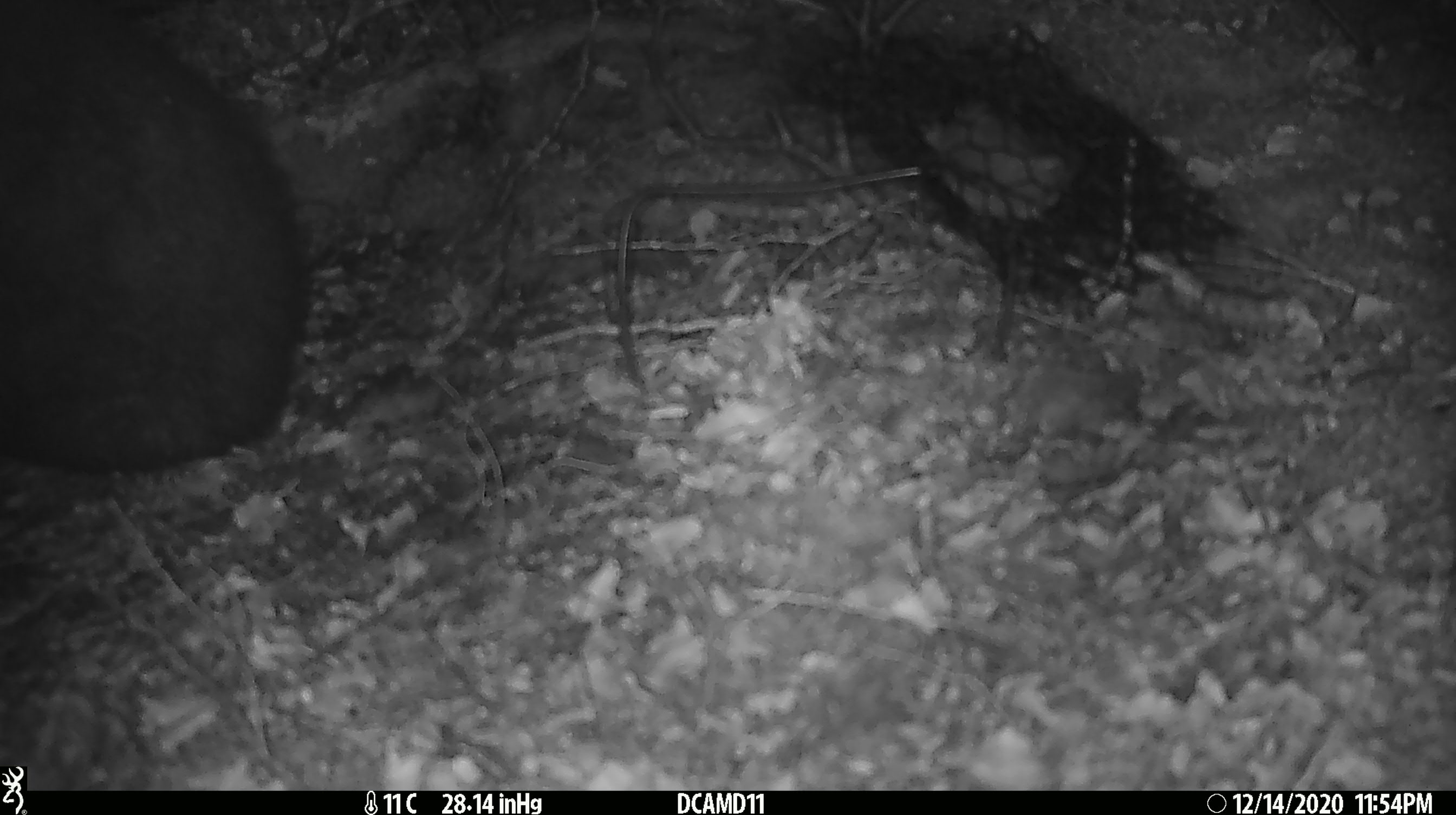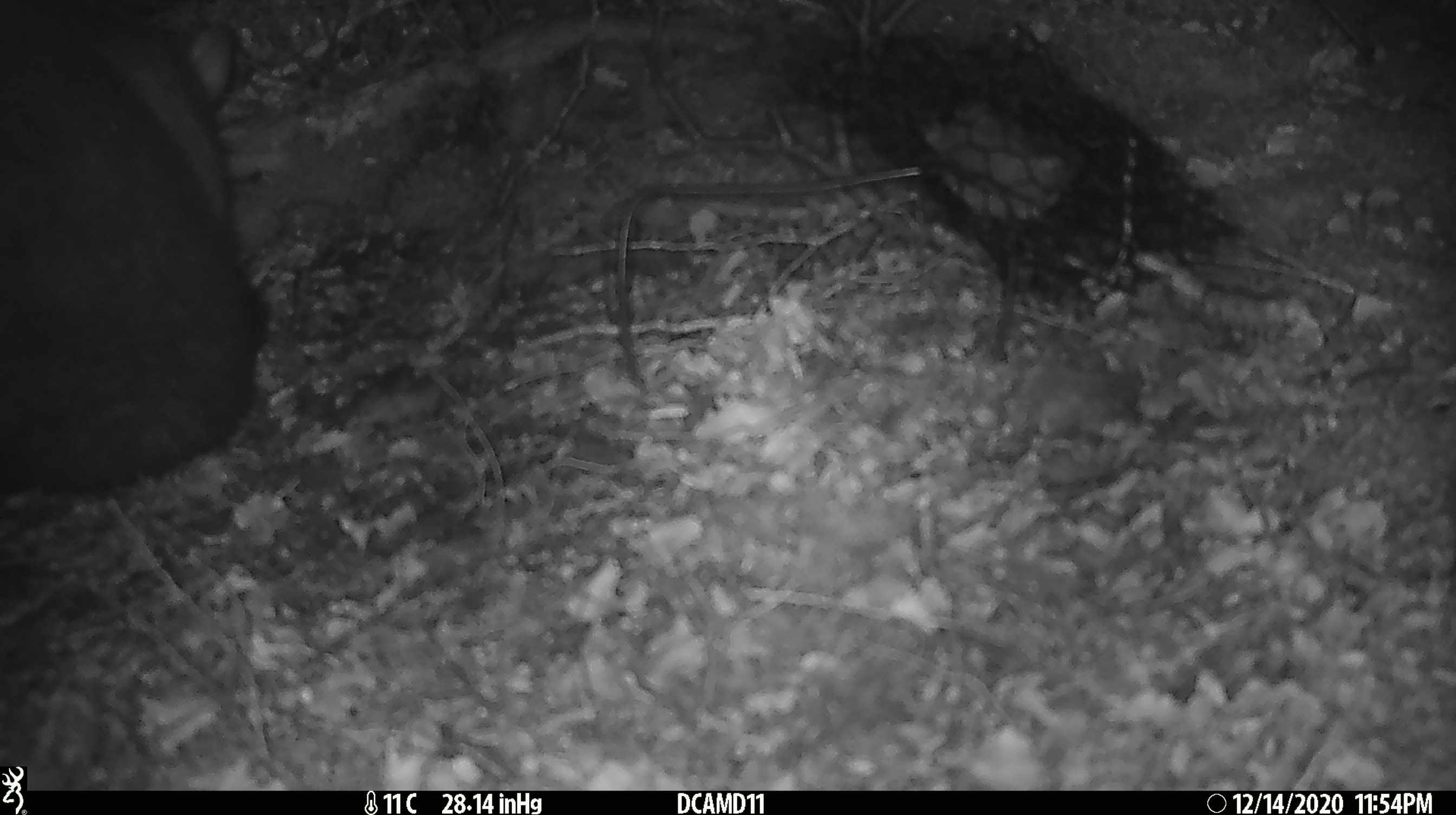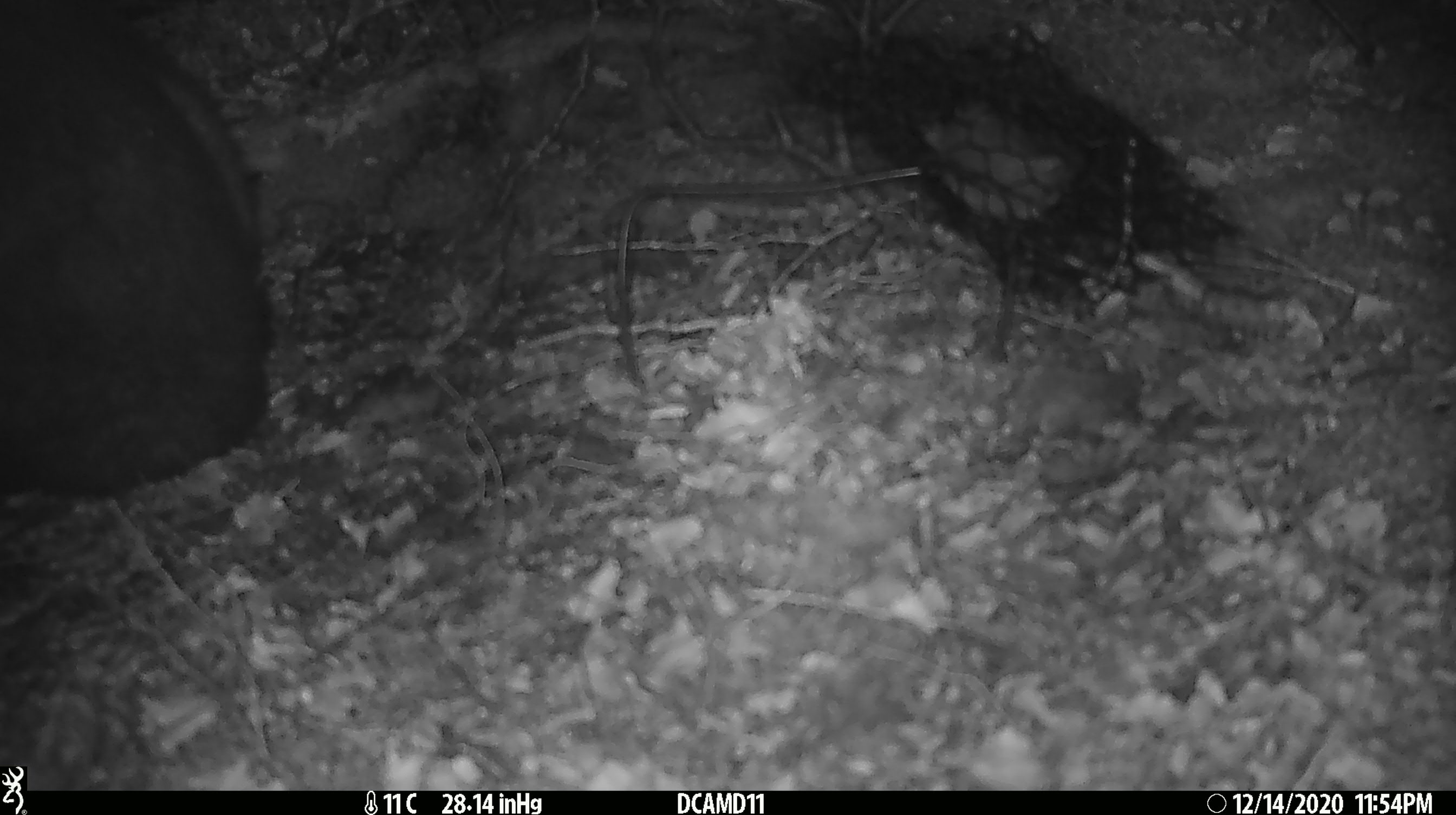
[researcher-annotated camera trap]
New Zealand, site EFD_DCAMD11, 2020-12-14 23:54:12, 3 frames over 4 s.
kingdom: Animalia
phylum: Chordata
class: Mammalia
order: Diprotodontia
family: Phalangeridae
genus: Trichosurus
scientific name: Trichosurus vulpecula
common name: common brushtail possum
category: possum